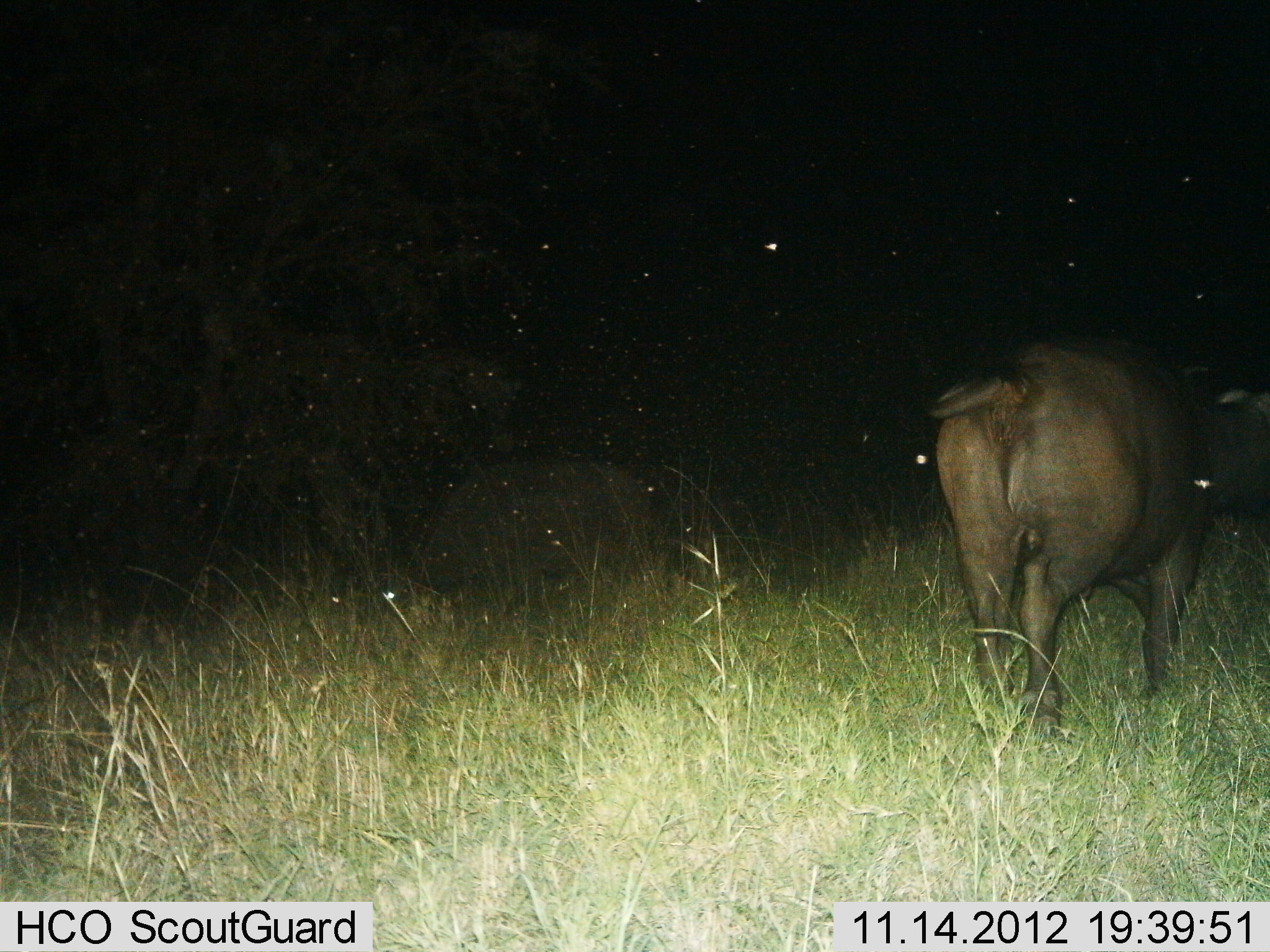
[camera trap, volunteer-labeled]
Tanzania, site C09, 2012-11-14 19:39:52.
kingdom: Animalia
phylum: Chordata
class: Mammalia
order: Artiodactyla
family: Bovidae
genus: Syncerus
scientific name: Syncerus caffer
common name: cape buffalo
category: buffalo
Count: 2.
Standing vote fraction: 90%.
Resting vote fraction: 0%.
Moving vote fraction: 20%.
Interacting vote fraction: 0%.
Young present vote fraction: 0%.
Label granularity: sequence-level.